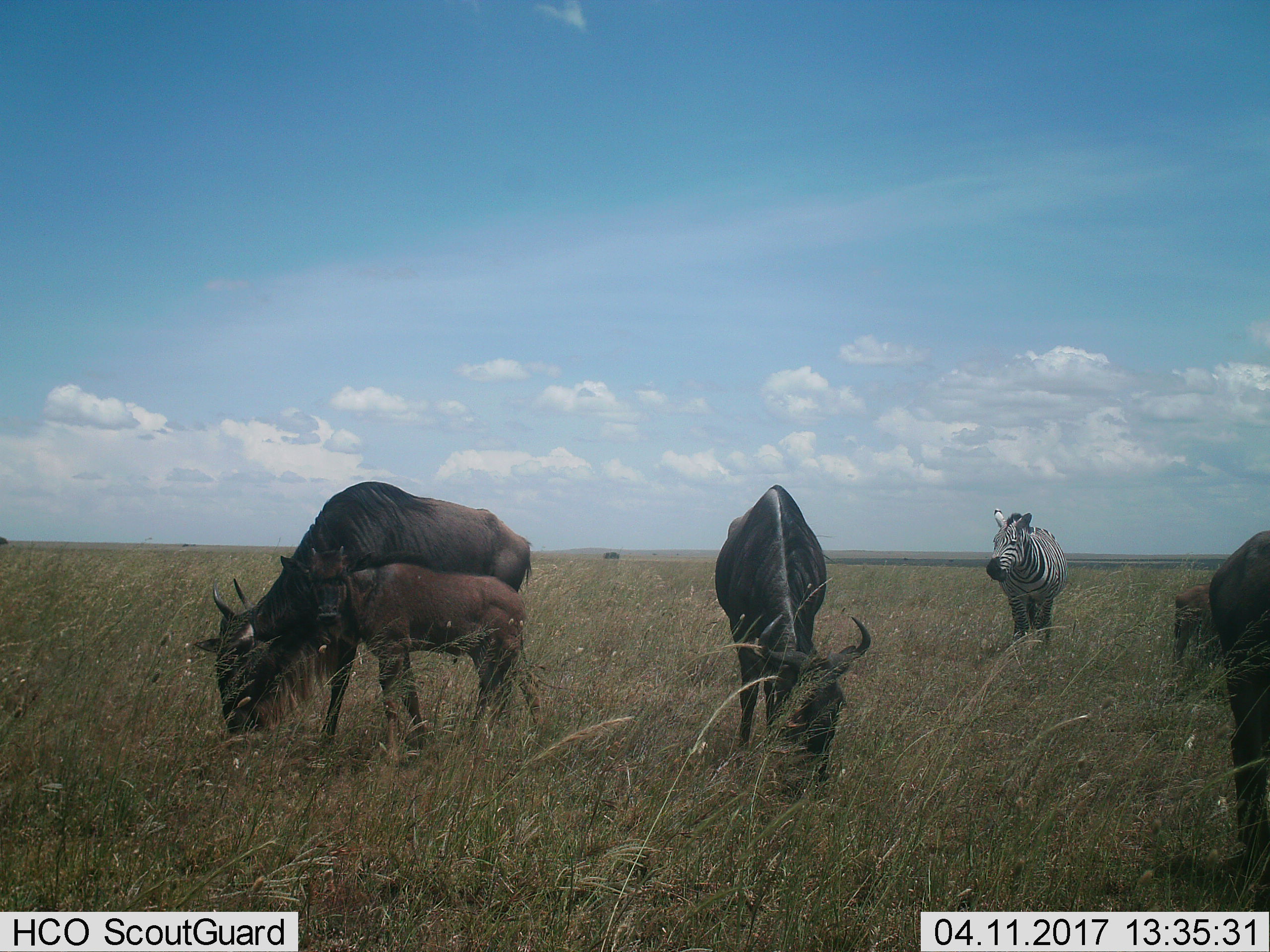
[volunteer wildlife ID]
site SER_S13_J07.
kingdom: Animalia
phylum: Chordata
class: Mammalia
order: Artiodactyla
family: Bovidae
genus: Connochaetes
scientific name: Connochaetes taurinus taurinus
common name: blue wildebeest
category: wildebeestblue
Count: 3.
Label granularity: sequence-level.